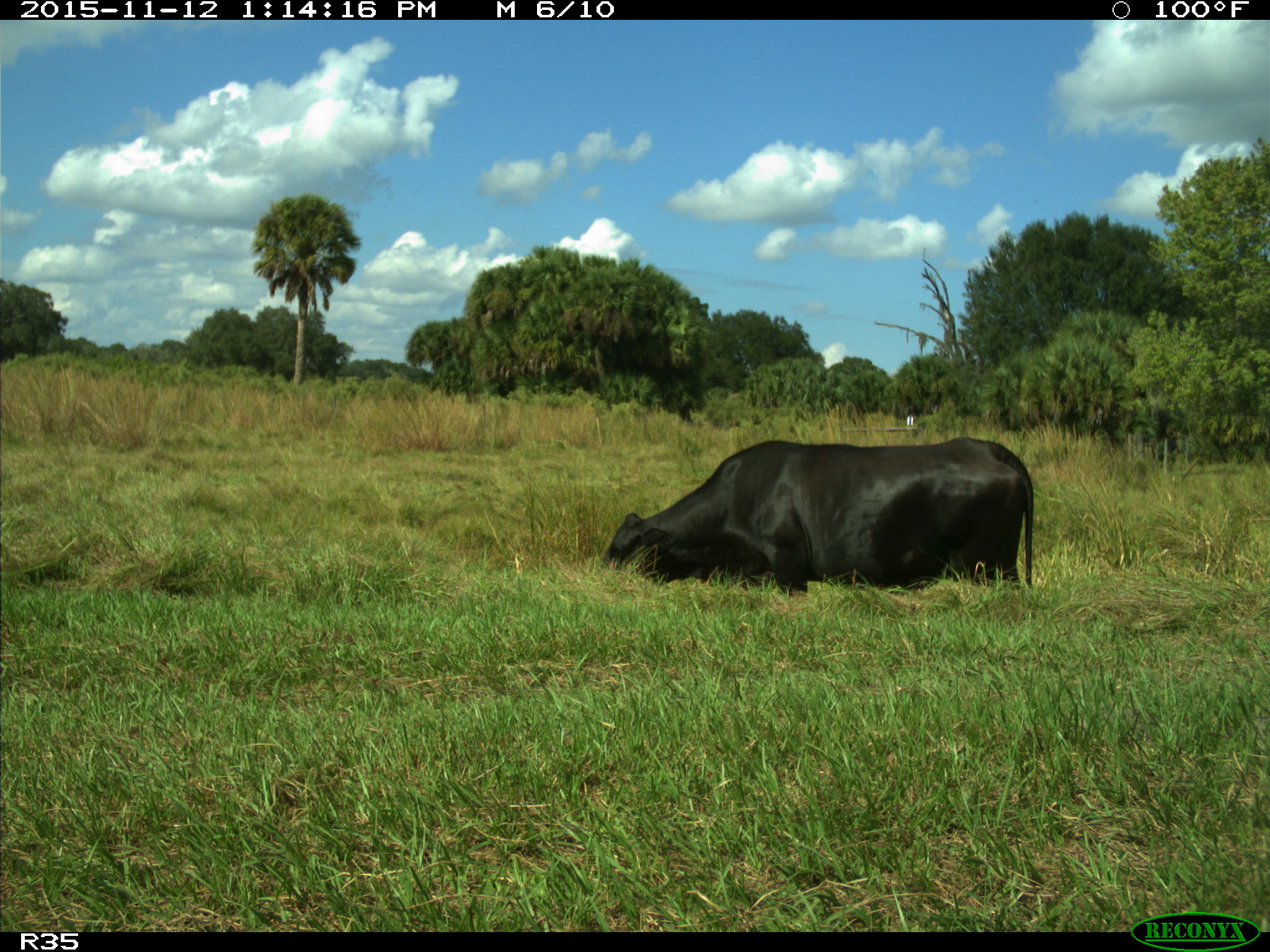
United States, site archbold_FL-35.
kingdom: Animalia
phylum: Chordata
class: Mammalia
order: Artiodactyla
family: Bovidae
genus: Bos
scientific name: Bos taurus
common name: domestic cow